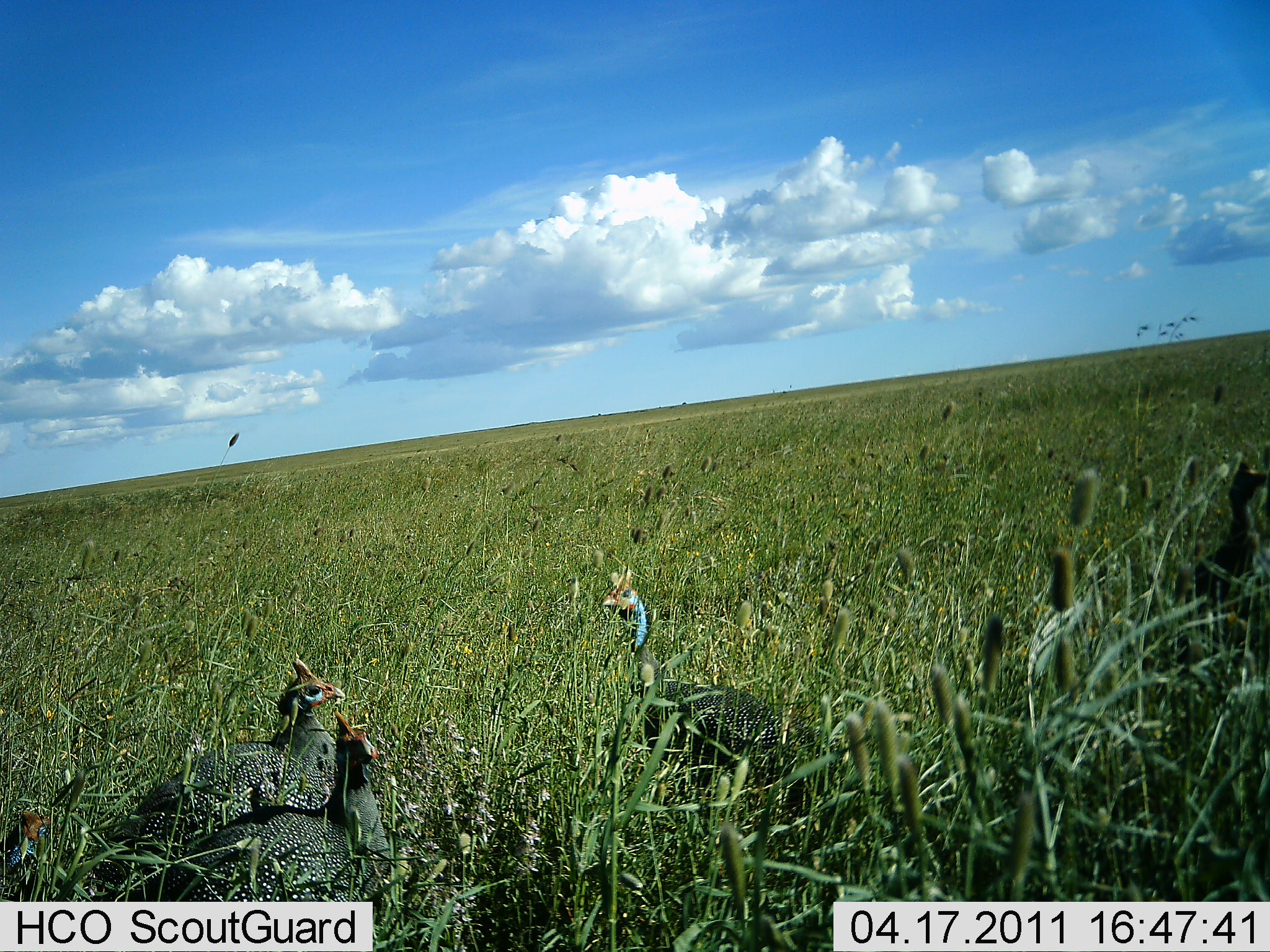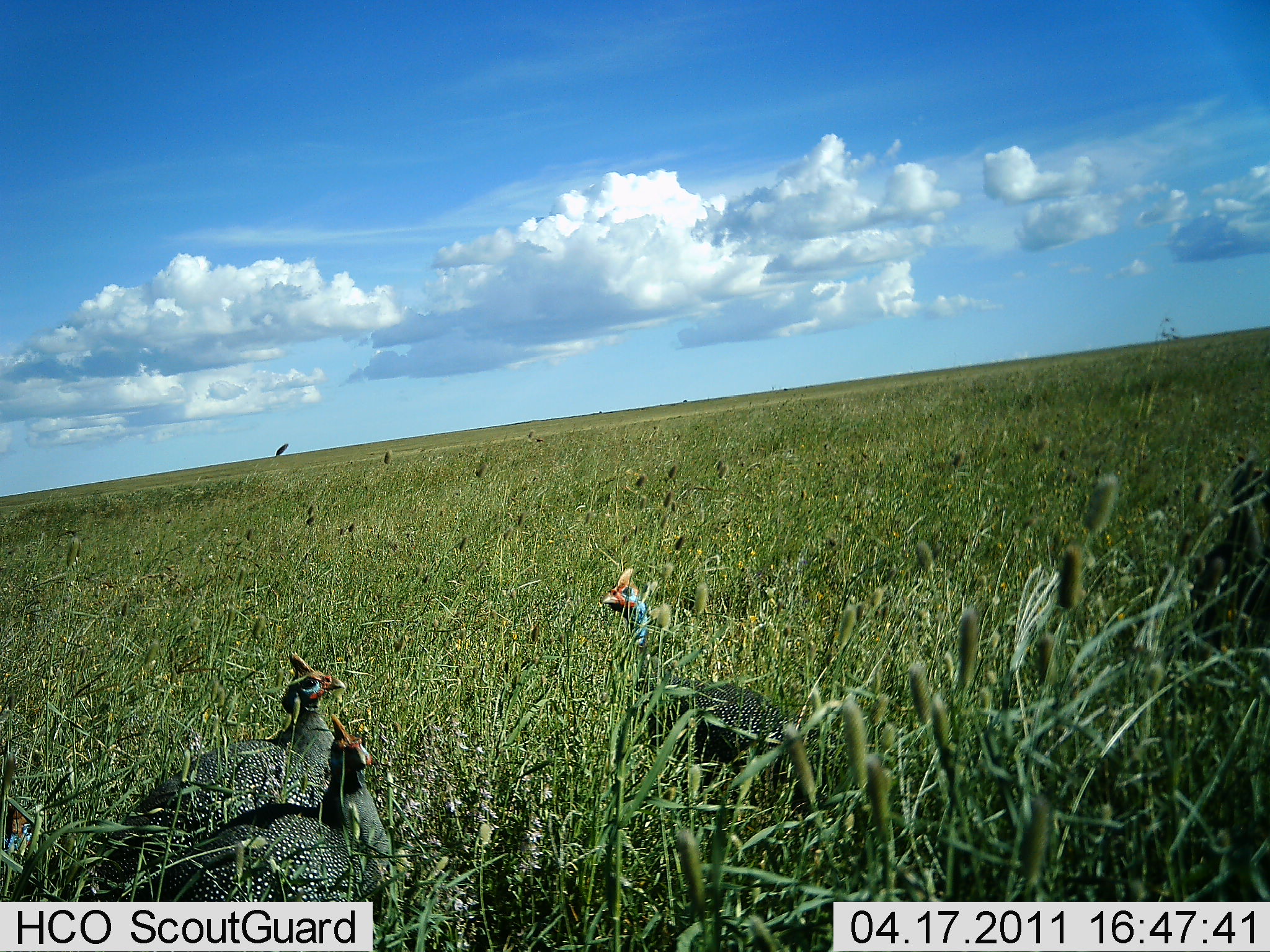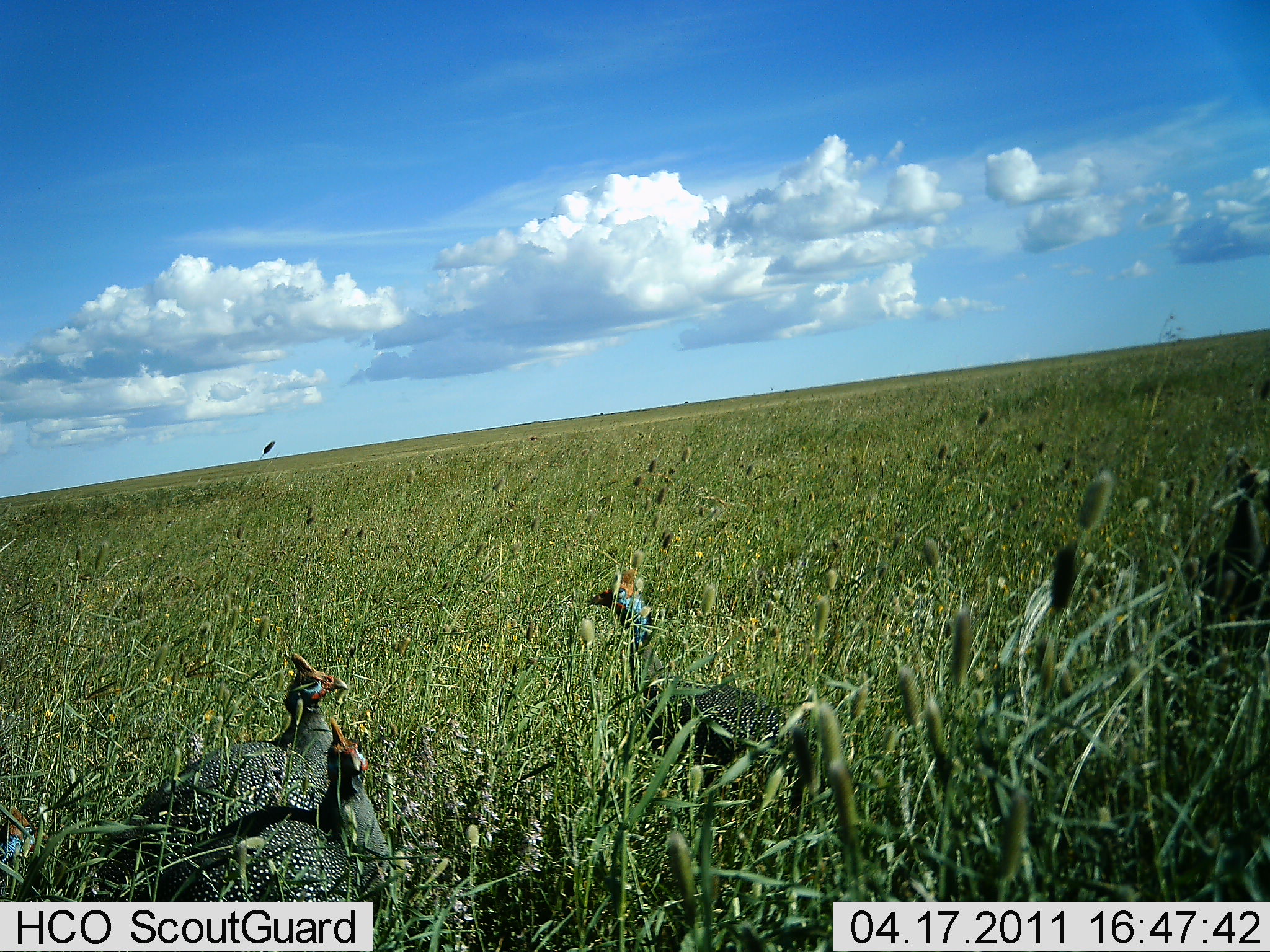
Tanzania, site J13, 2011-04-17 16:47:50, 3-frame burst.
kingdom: Animalia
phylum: Chordata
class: Aves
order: Galliformes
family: Numididae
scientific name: Numididae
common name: guinea fowl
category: guineafowl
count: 4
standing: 75%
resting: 42%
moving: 17%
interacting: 0%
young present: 0%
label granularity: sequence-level